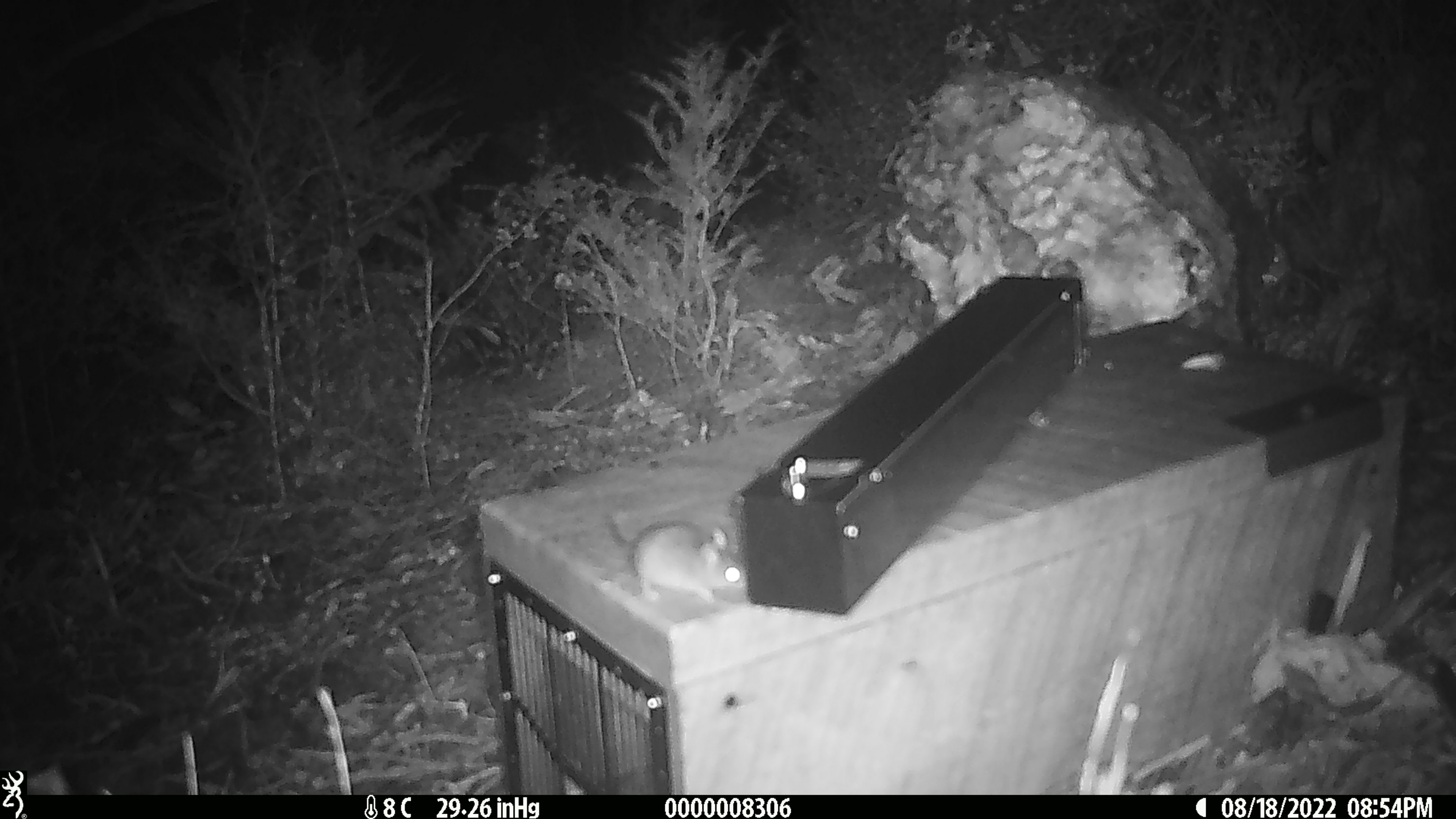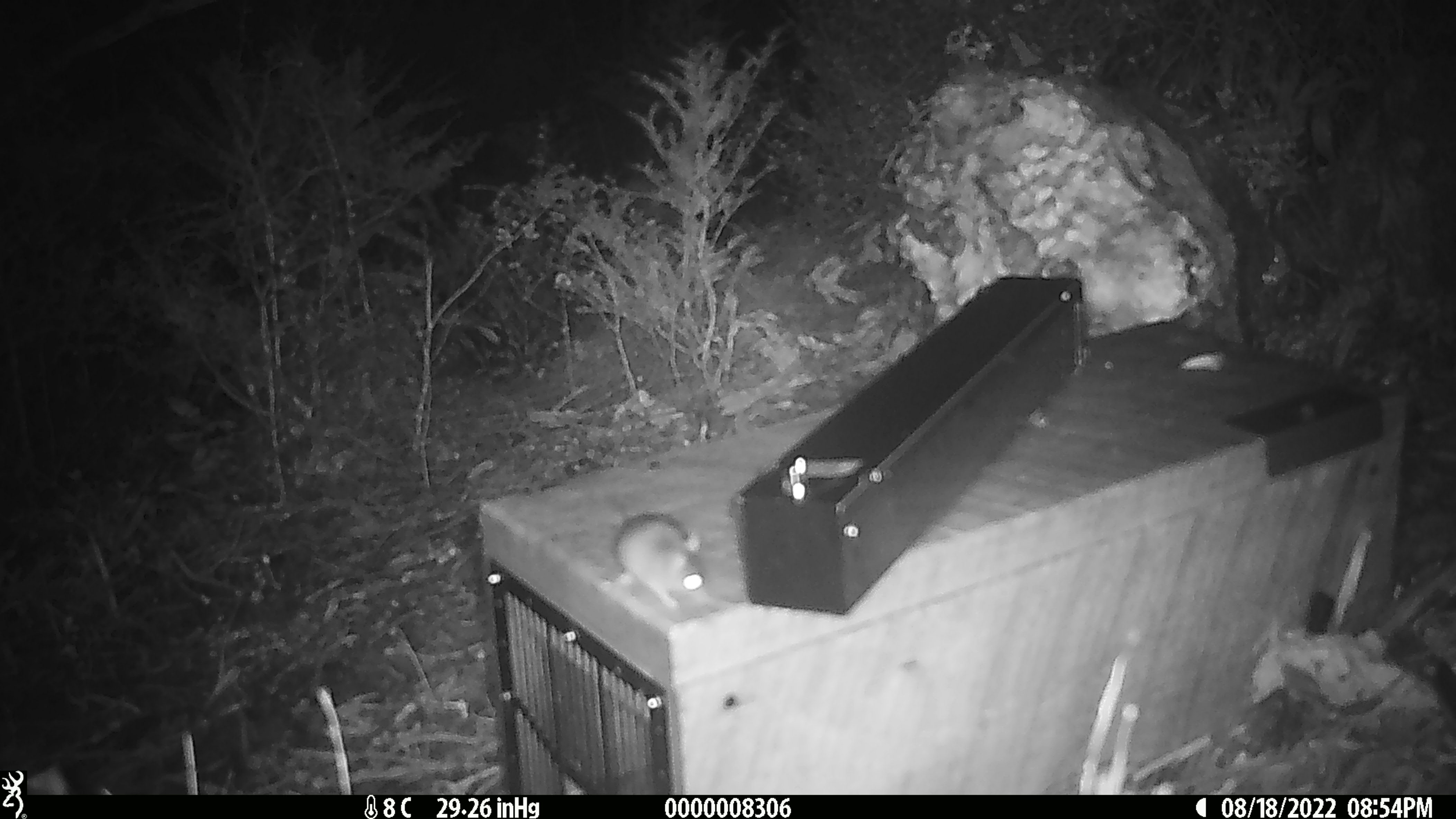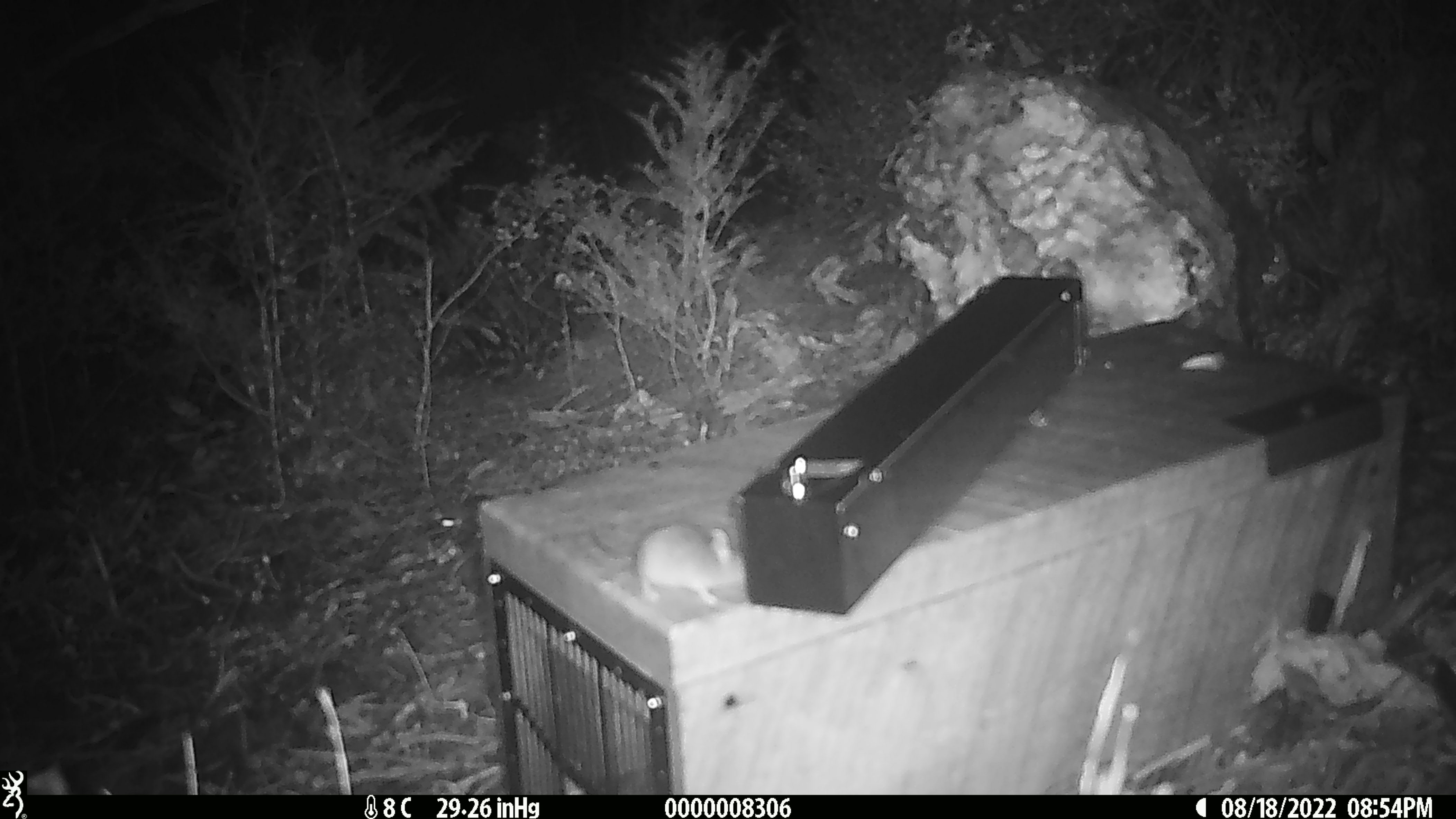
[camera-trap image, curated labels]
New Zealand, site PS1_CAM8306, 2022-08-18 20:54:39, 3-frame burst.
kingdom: Animalia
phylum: Chordata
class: Mammalia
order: Rodentia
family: Muridae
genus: Mus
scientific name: Mus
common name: mouse